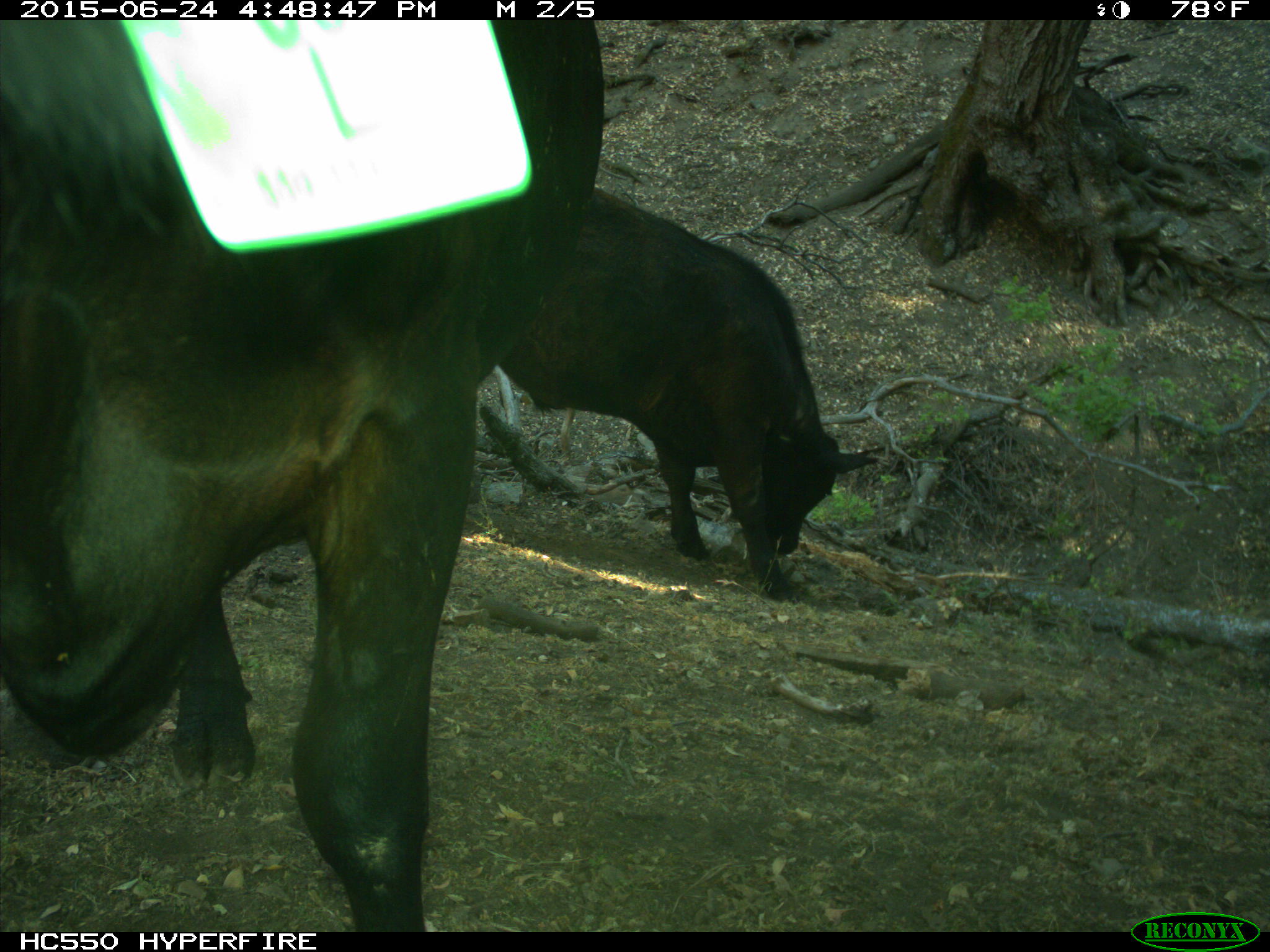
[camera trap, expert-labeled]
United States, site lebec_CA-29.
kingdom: Animalia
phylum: Chordata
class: Mammalia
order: Artiodactyla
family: Bovidae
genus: Bos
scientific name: Bos taurus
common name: domestic cow